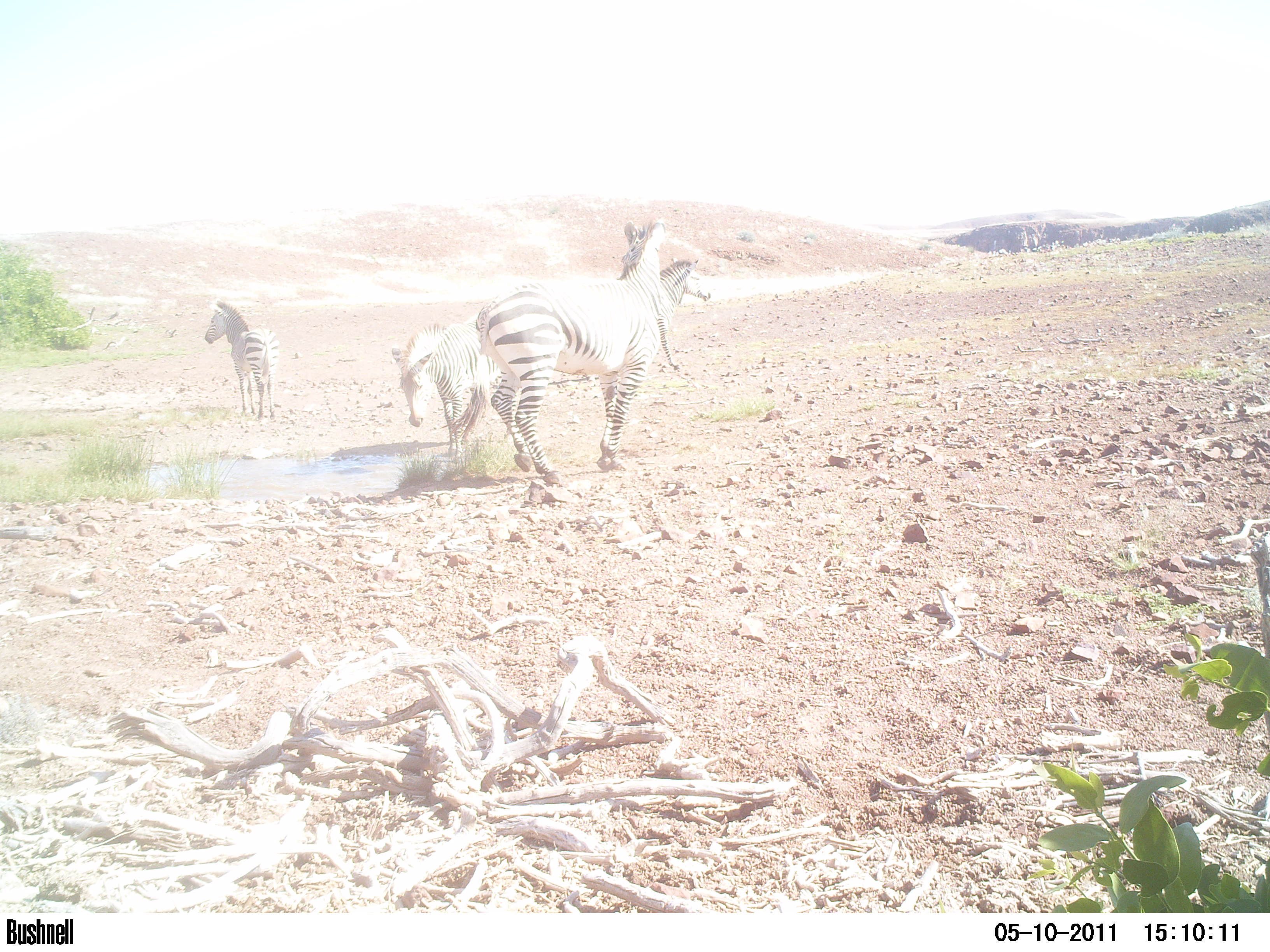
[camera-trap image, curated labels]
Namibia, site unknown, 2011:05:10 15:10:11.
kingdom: Animalia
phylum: Chordata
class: Mammalia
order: Perissodactyla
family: Equidae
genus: Equus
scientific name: Equus zebra hartmannae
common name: hartmann's mountain zebra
Equus zebra hartmannae (hartmann's mountain zebra).